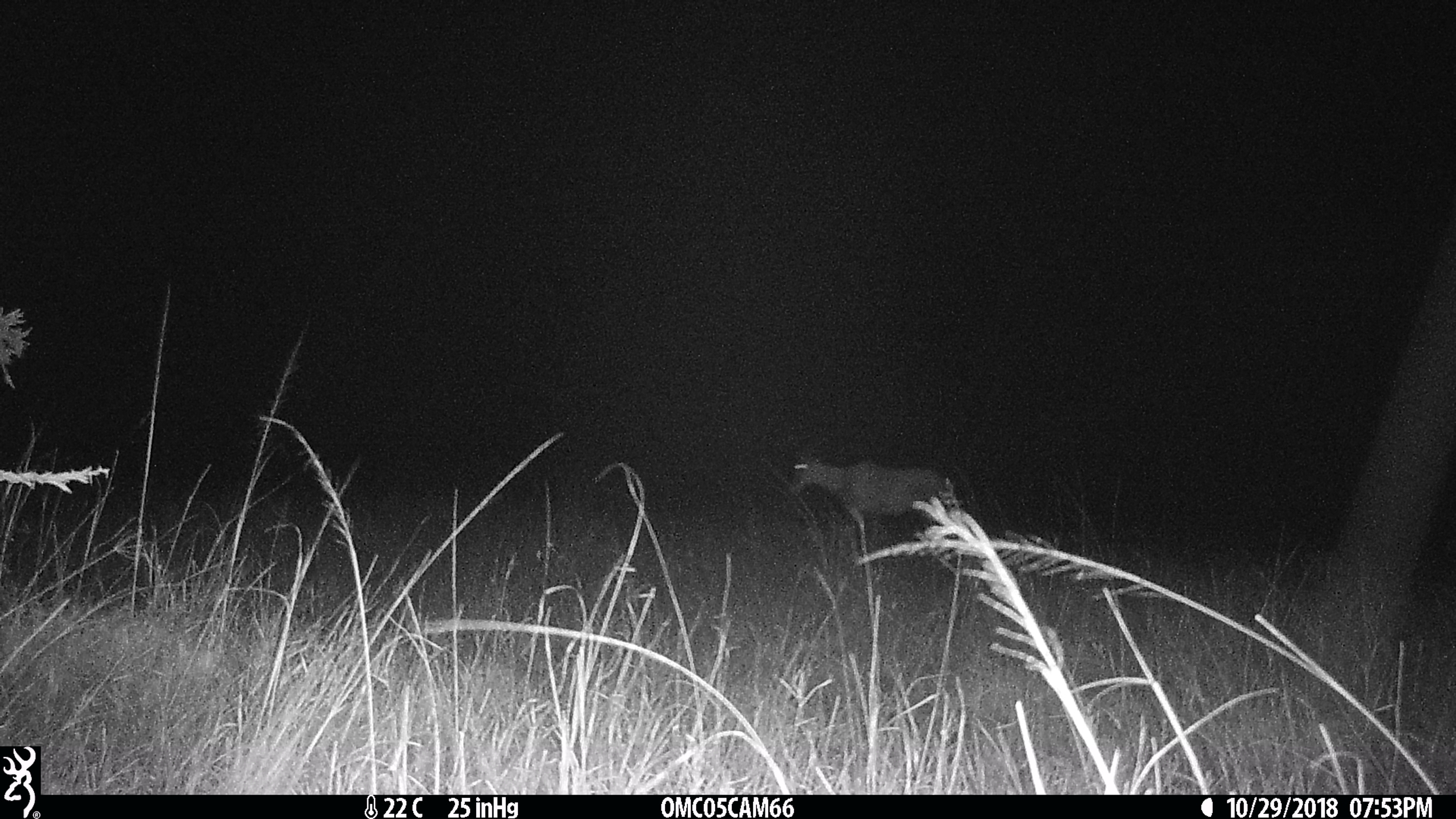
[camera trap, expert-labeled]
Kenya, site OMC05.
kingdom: Animalia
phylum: Chordata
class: Mammalia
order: Artiodactyla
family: Bovidae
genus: Damaliscus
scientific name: Damaliscus lunatus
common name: topi